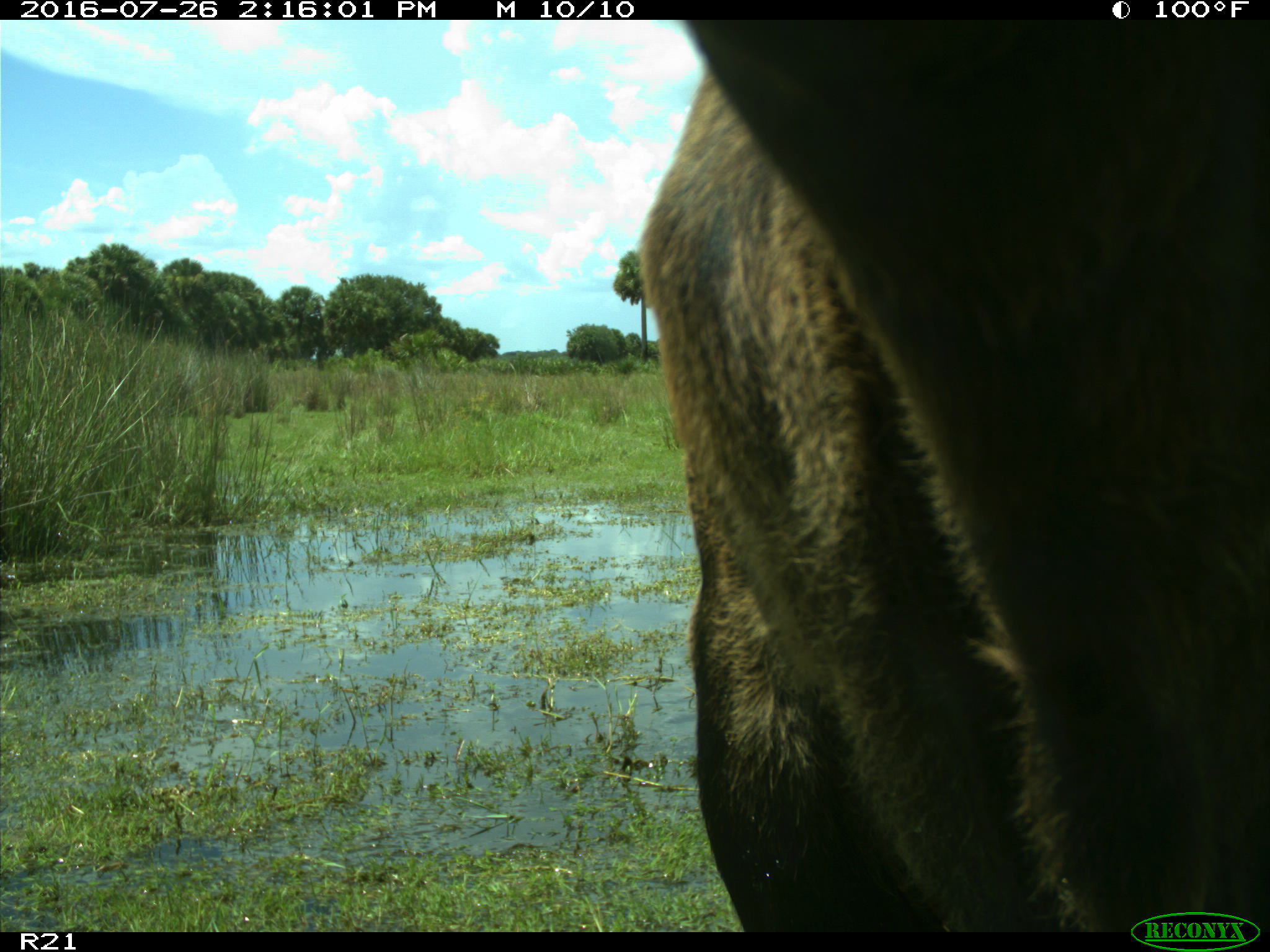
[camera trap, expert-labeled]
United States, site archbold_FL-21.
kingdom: Animalia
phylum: Chordata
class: Mammalia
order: Artiodactyla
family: Bovidae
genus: Bos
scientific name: Bos taurus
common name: domestic cow